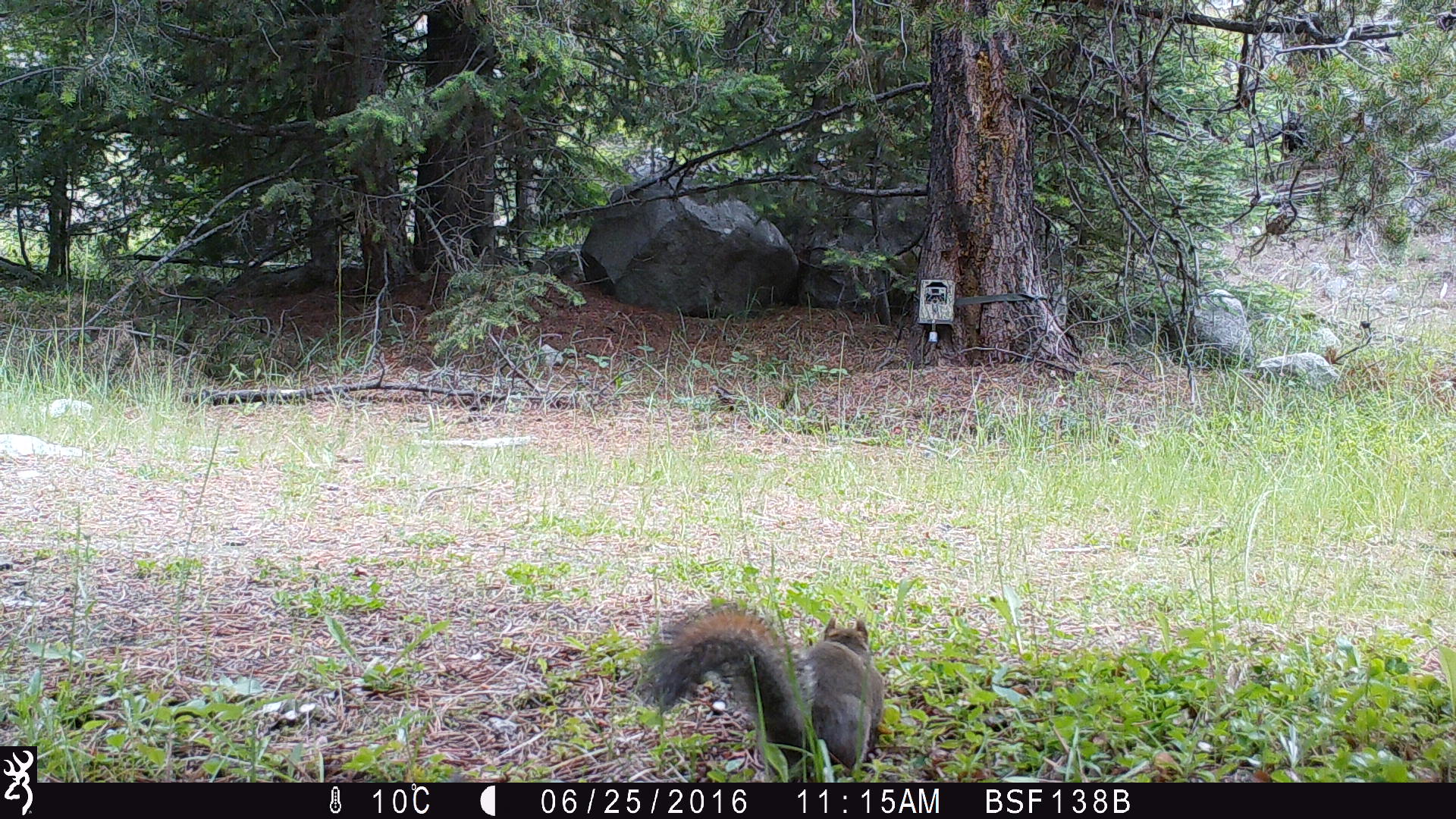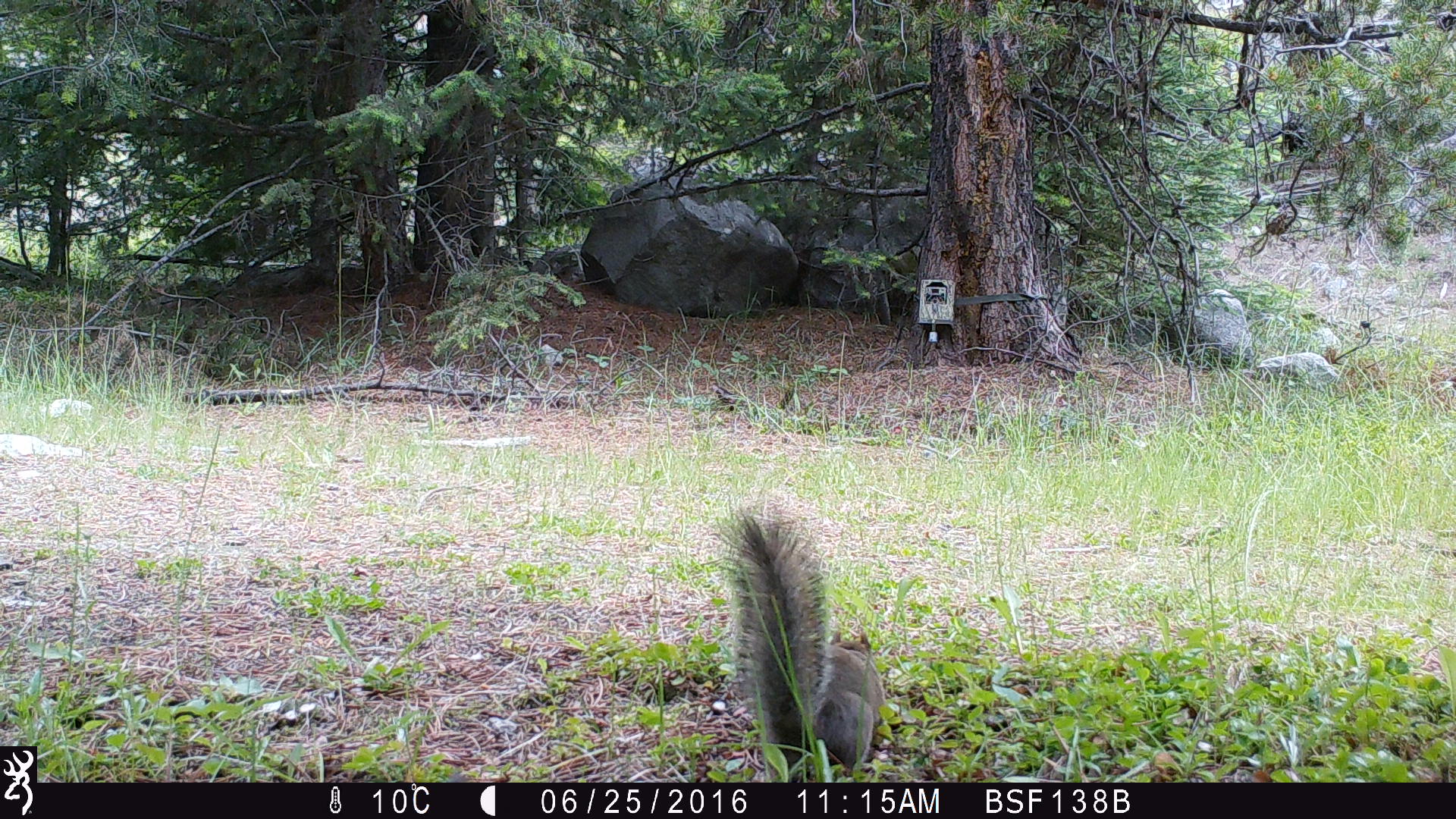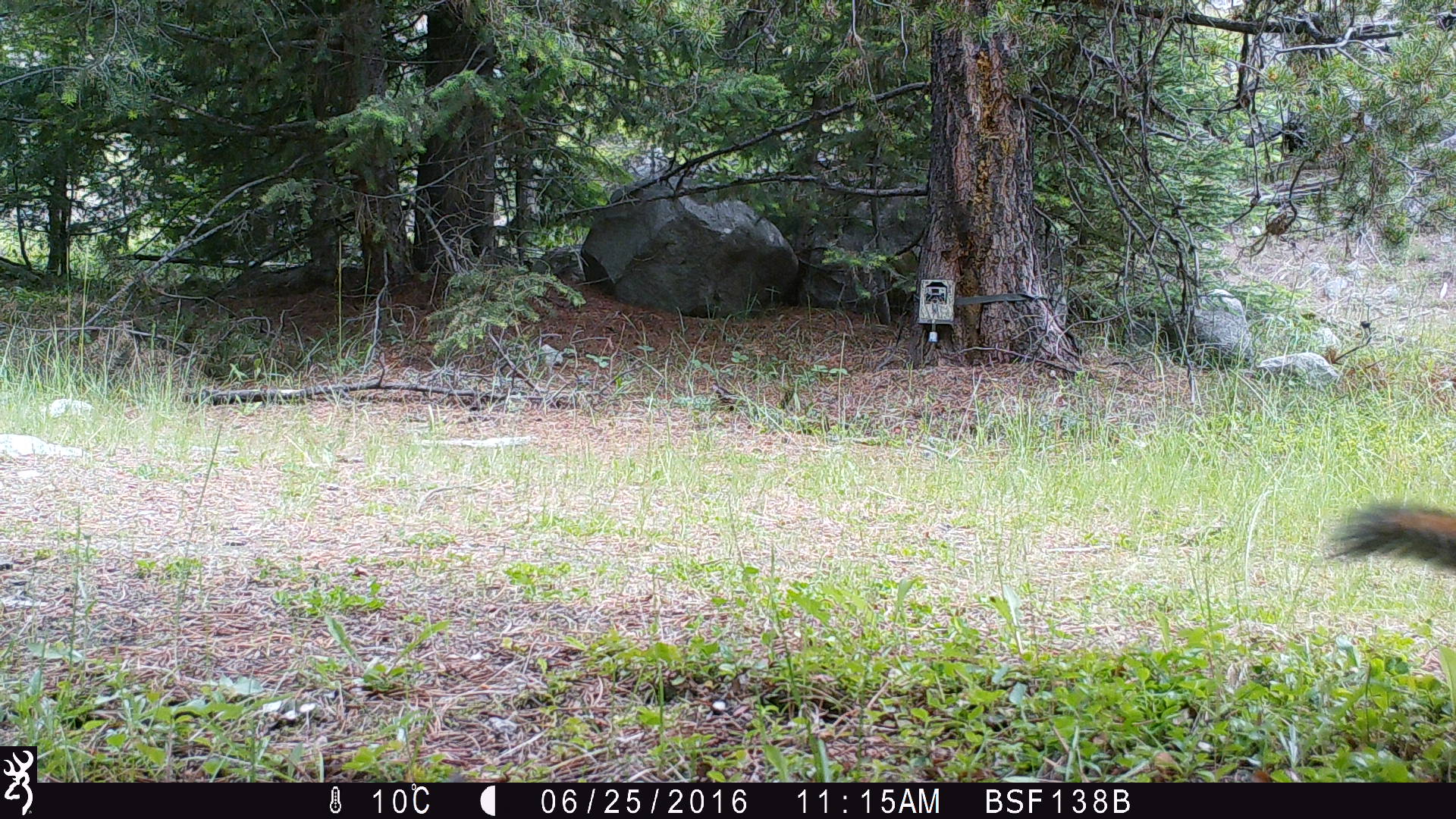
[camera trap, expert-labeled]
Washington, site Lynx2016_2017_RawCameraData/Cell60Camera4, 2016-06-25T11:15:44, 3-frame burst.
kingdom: Animalia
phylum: Chordata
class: Mammalia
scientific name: Mammalia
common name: small mammal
Small mammal (Mammalia). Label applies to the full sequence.